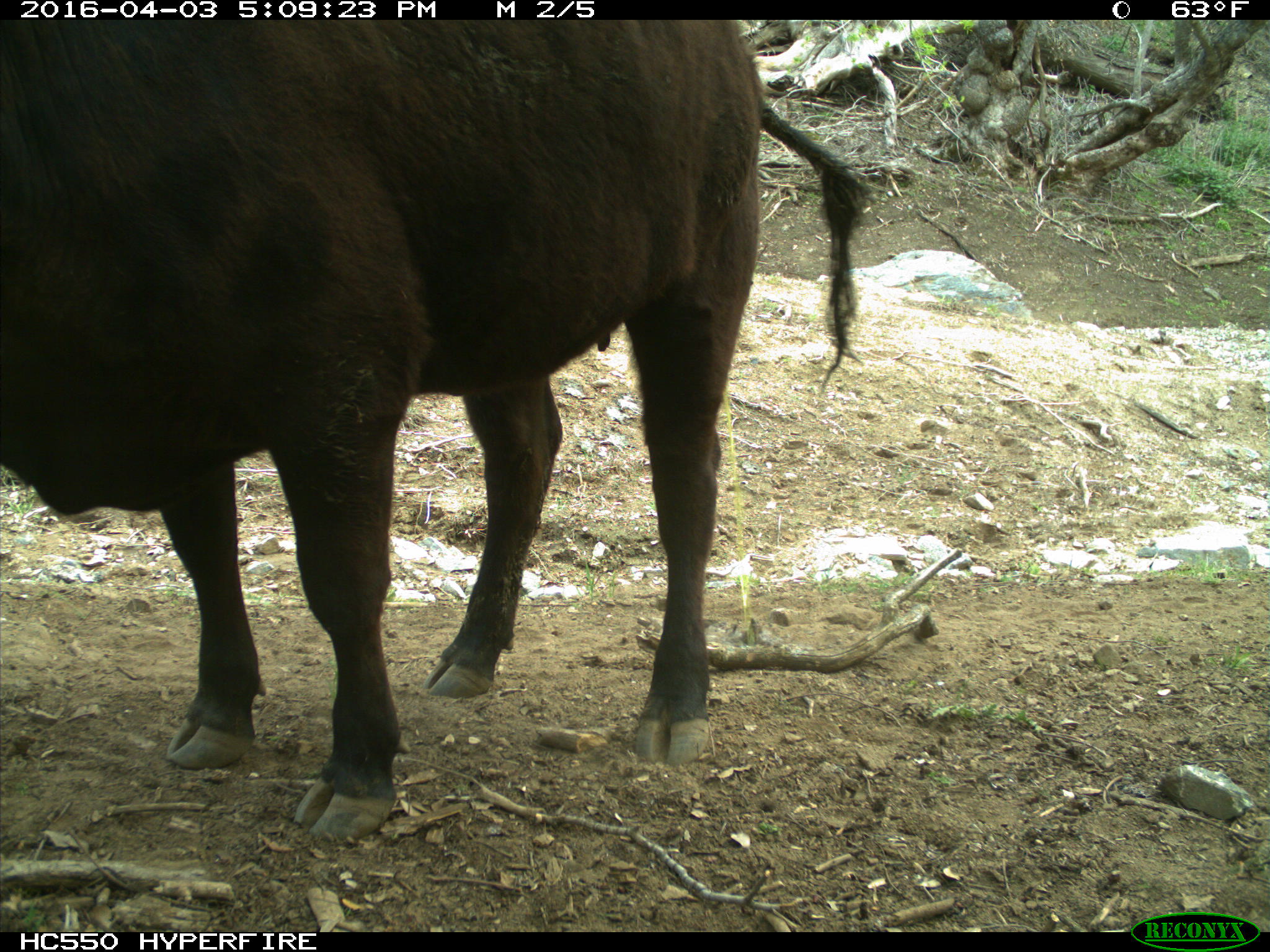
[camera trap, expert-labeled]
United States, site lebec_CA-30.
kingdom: Animalia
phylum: Chordata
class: Mammalia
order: Artiodactyla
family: Bovidae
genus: Bos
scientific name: Bos taurus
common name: domestic cow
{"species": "Bos taurus (domestic cow)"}